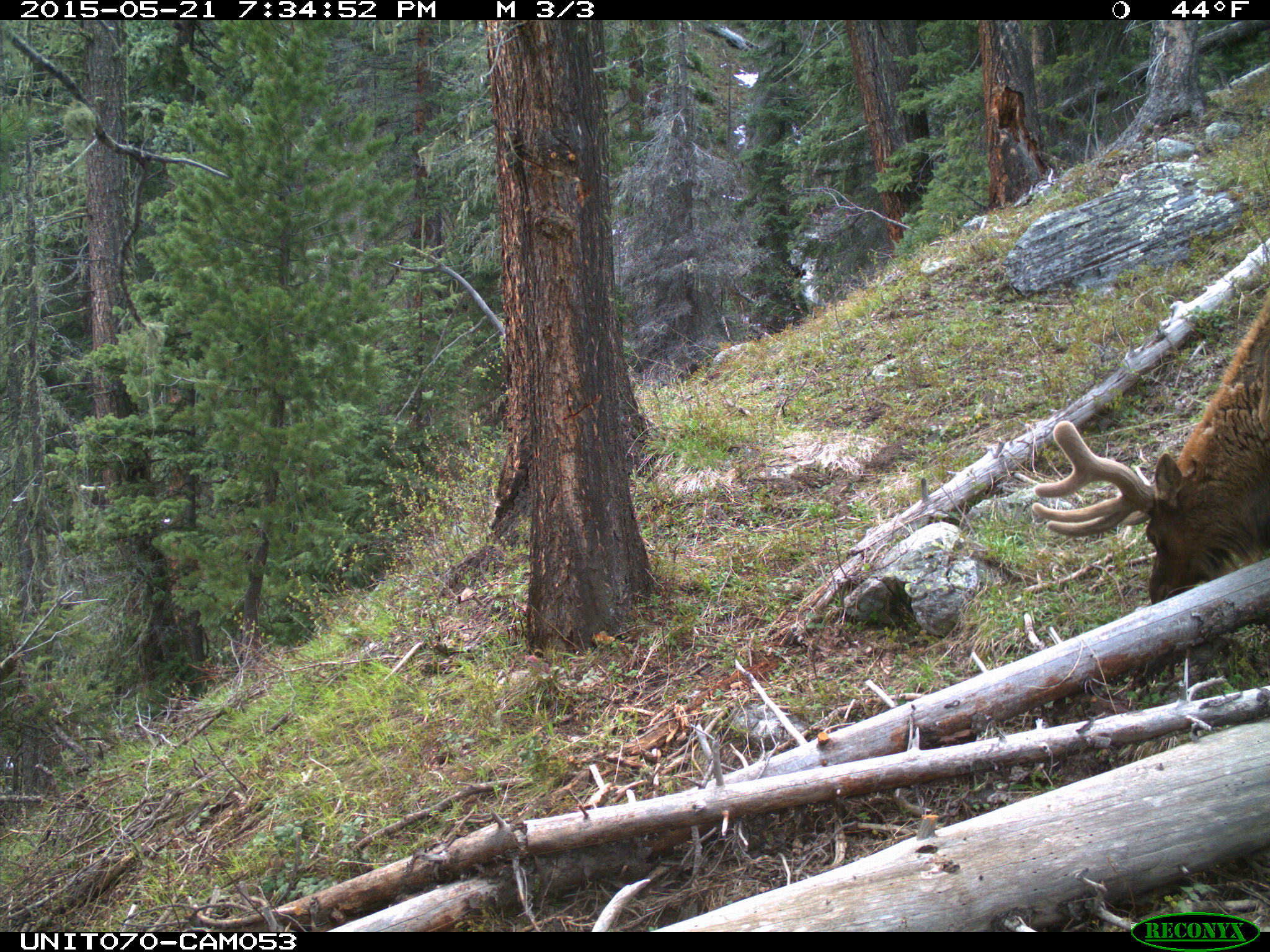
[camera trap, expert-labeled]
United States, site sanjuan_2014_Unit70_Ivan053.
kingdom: Animalia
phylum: Chordata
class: Mammalia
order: Artiodactyla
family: Cervidae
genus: Cervus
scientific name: Cervus elaphus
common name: red deer